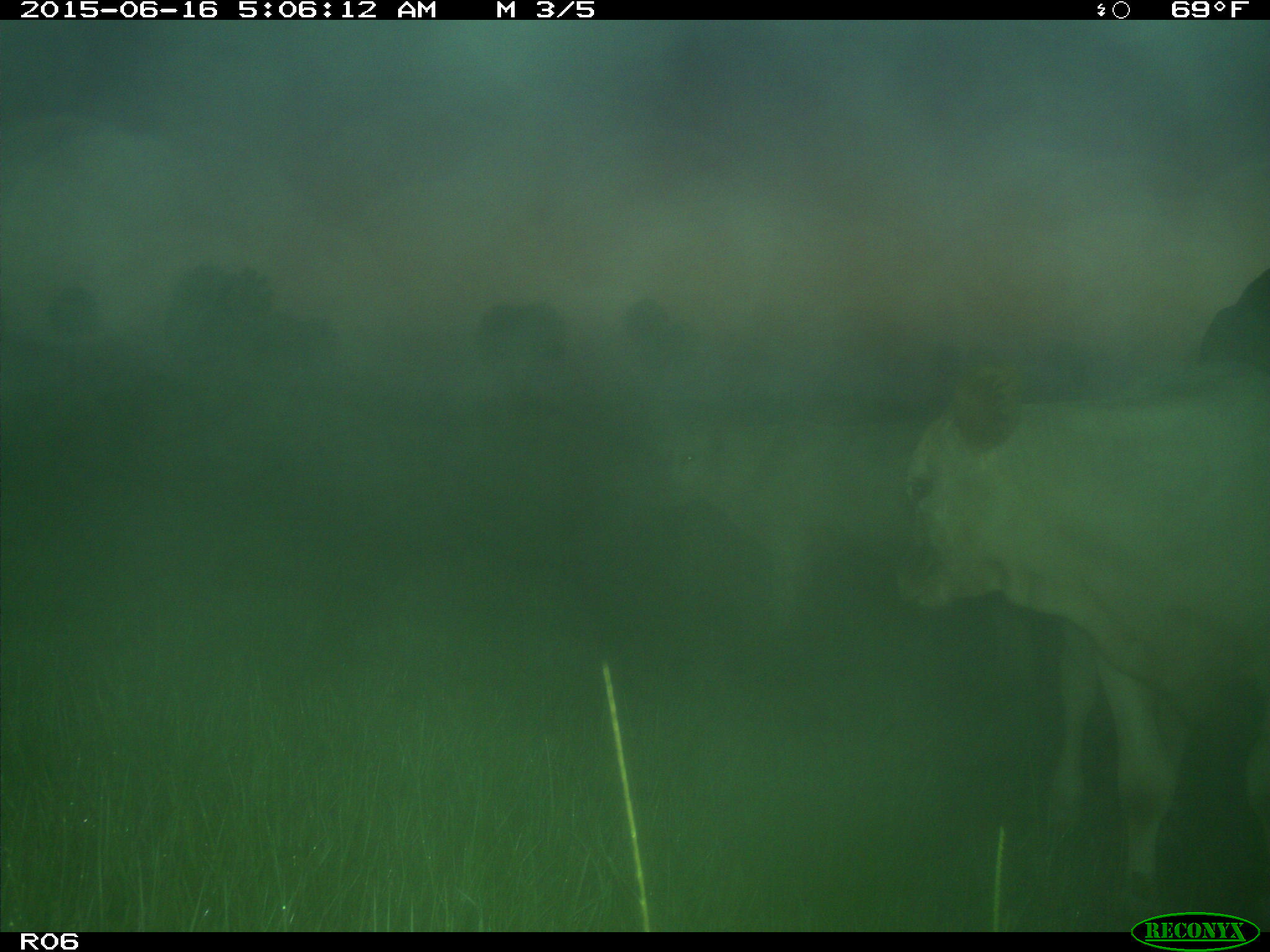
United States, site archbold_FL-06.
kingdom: Animalia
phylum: Chordata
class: Mammalia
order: Artiodactyla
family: Bovidae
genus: Bos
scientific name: Bos taurus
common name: domestic cow